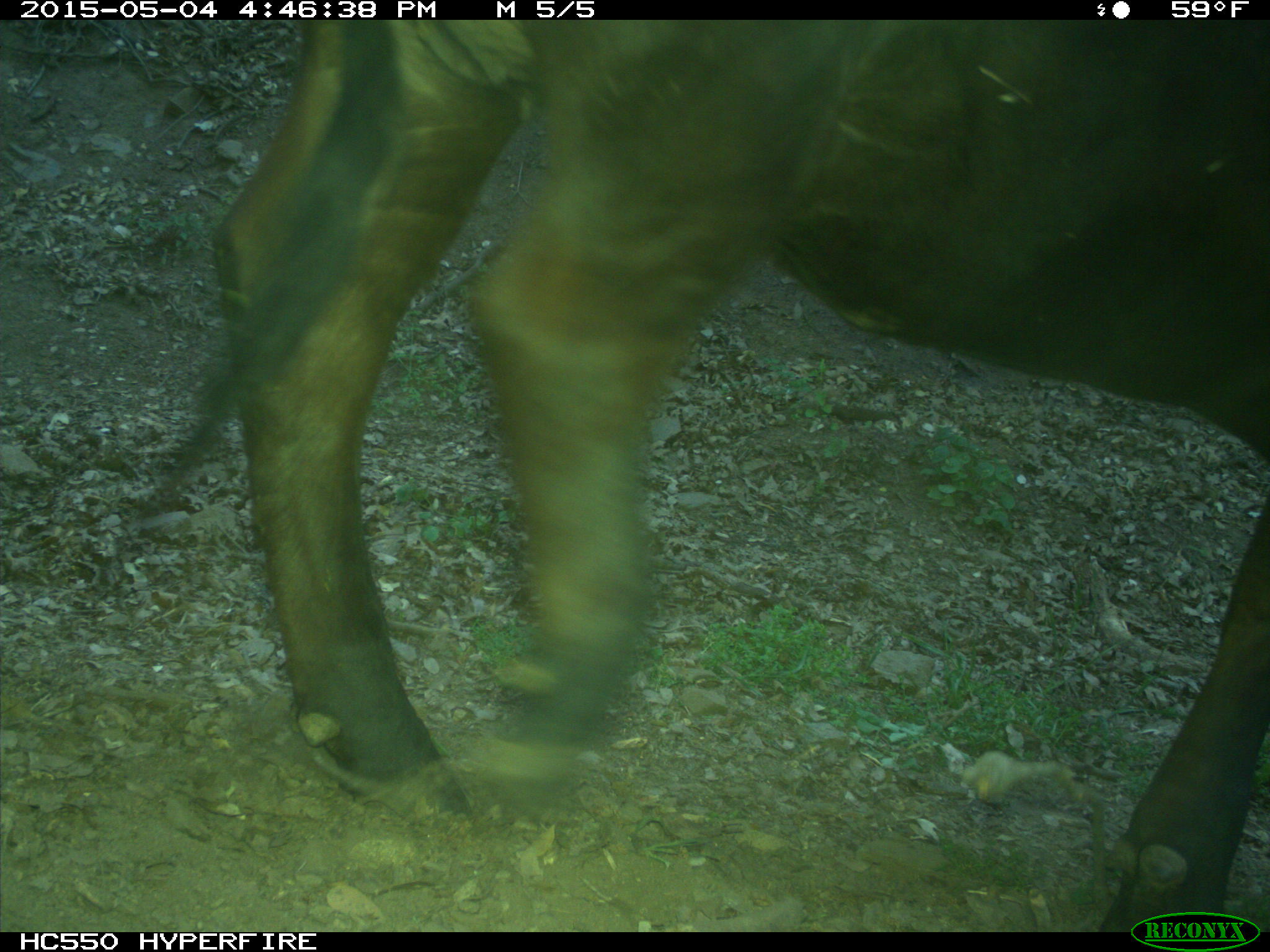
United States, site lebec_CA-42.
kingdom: Animalia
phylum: Chordata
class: Mammalia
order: Artiodactyla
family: Bovidae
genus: Bos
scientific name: Bos taurus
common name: domestic cow